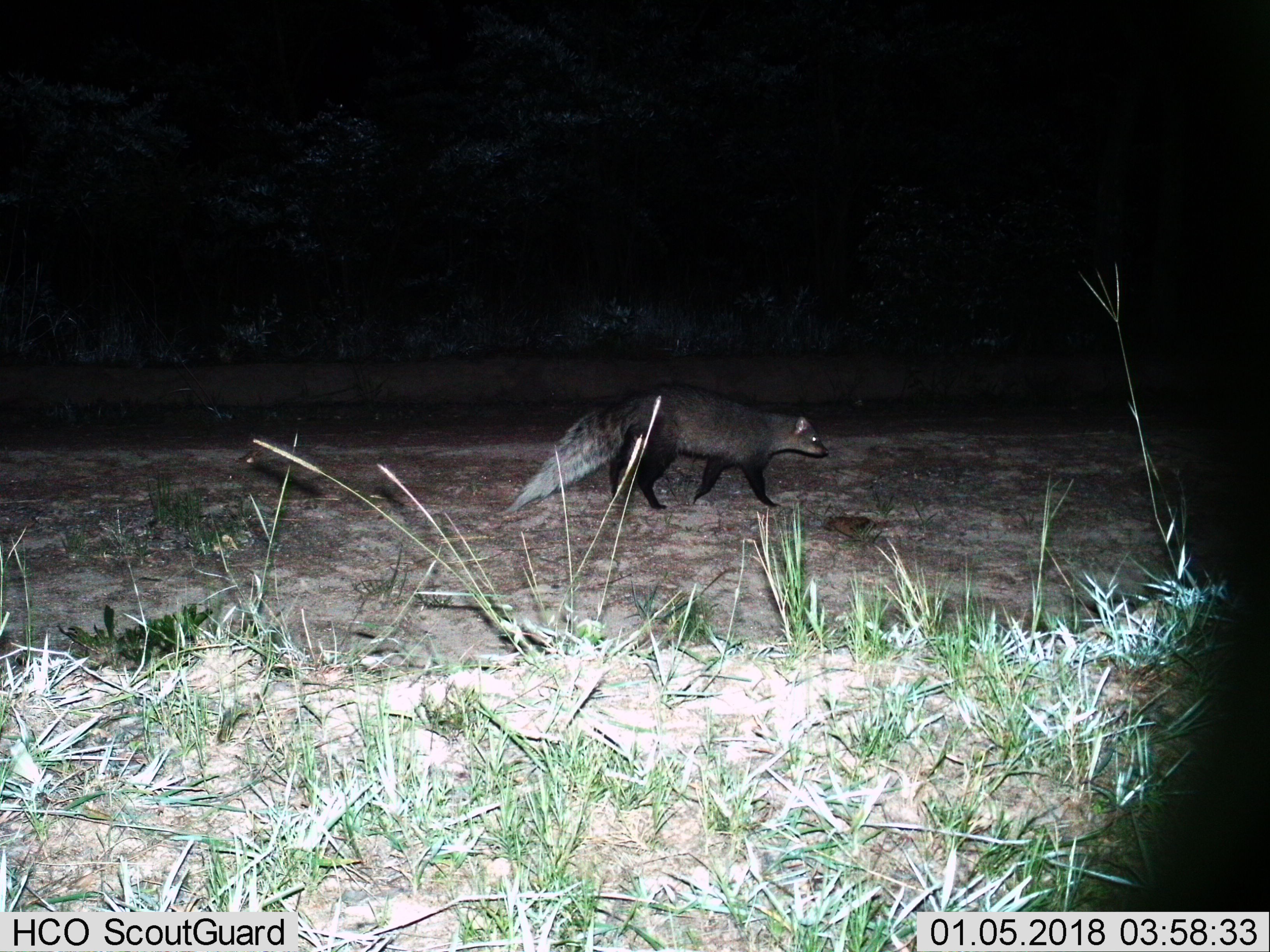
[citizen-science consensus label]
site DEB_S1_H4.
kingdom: Animalia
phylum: Chordata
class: Mammalia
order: Carnivora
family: Herpestidae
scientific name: Herpestidae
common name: mongoose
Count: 1.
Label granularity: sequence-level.